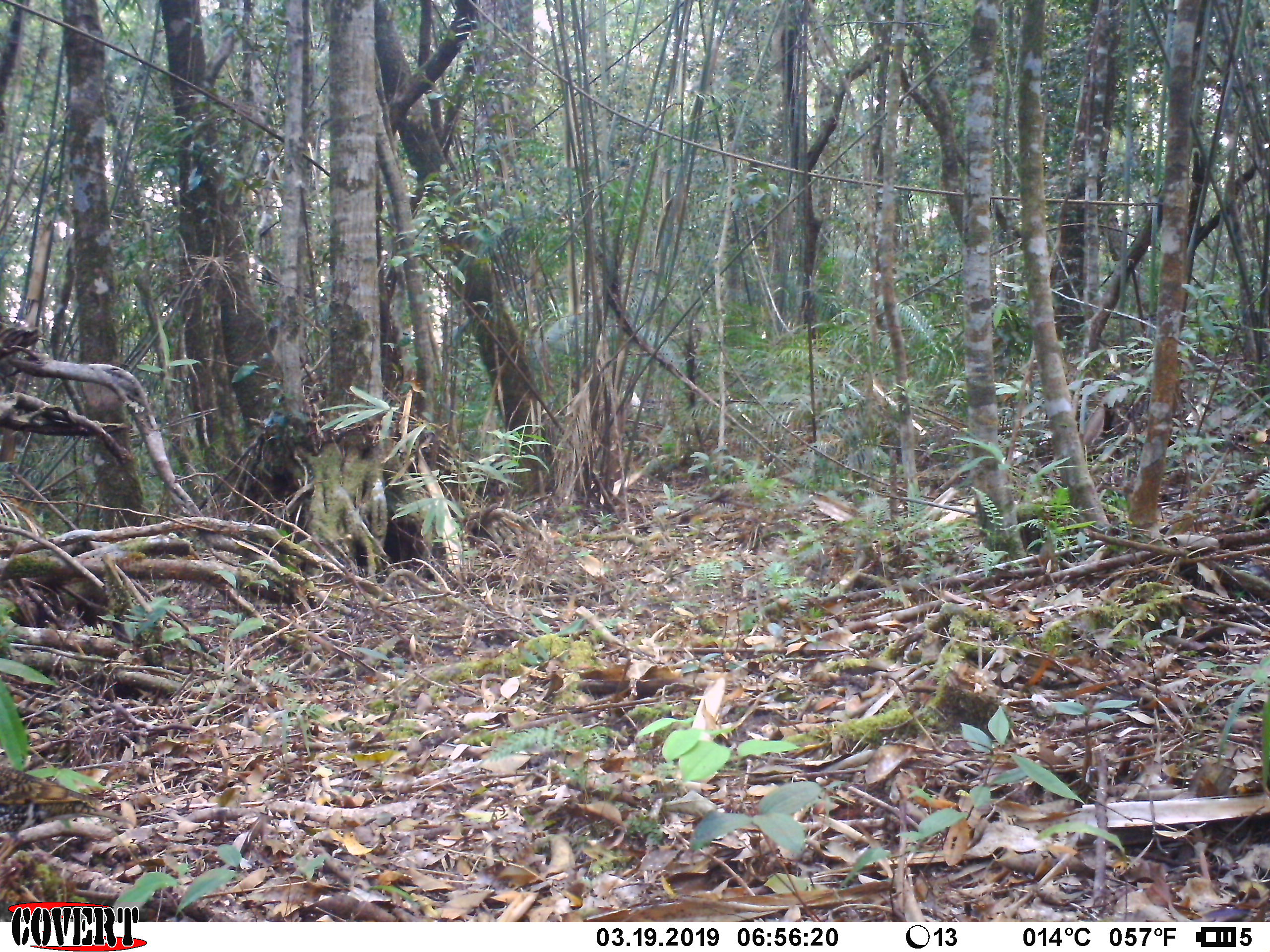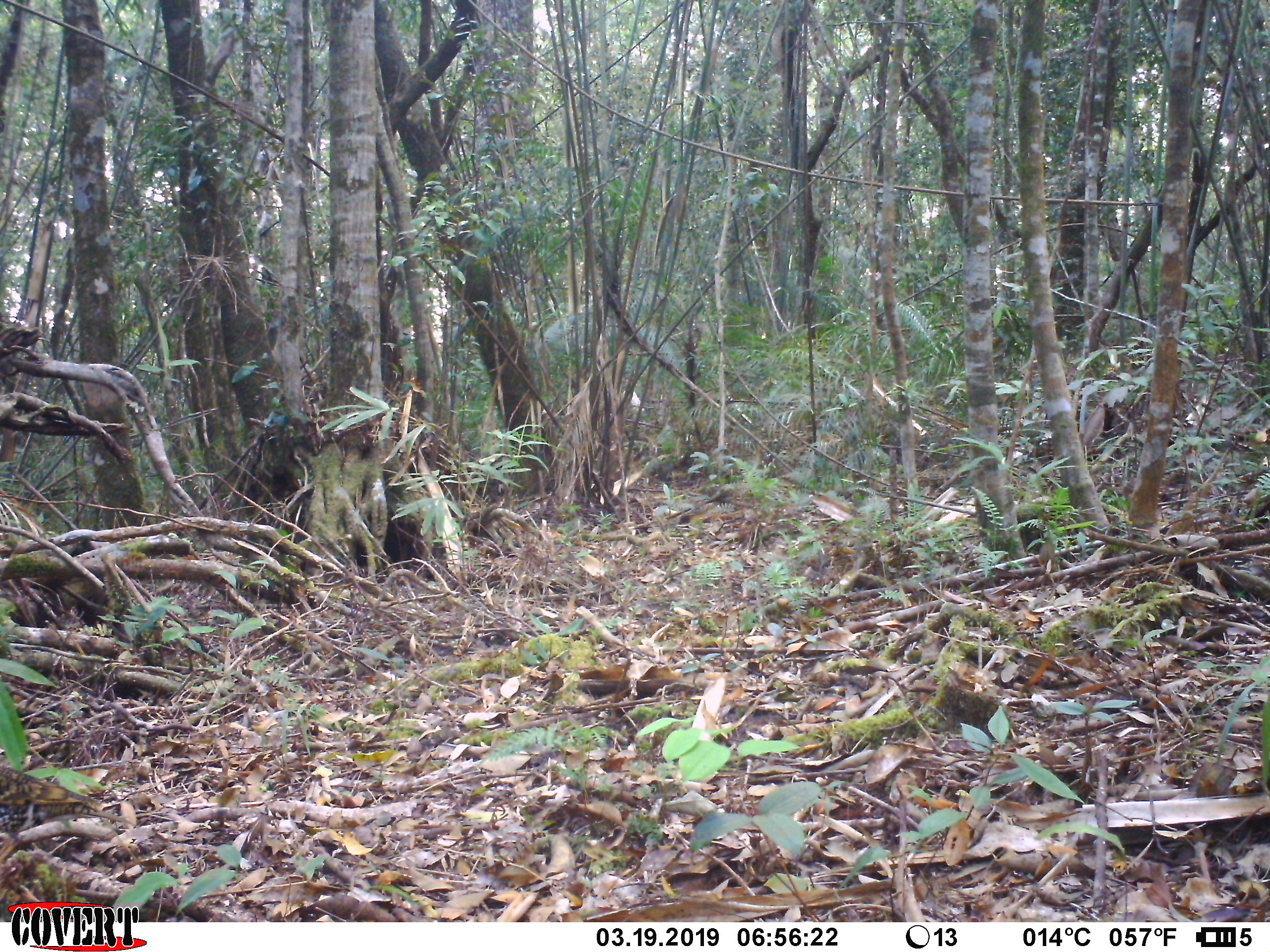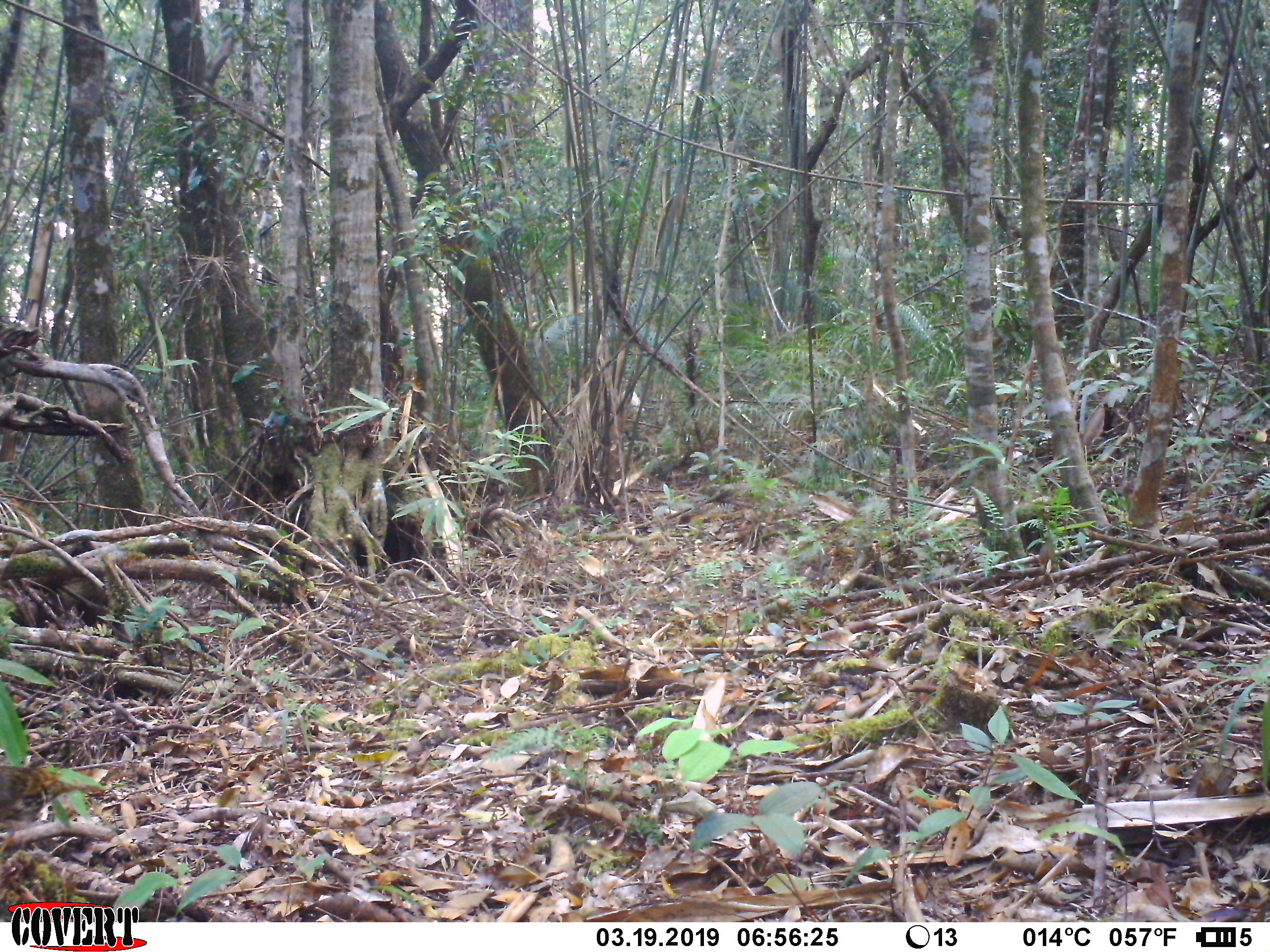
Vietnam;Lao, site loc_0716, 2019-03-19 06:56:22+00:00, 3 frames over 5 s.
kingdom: Animalia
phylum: Chordata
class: Aves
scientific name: Aves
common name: bird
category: unidentified bird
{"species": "unidentified bird (bird) (Aves)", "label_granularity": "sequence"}